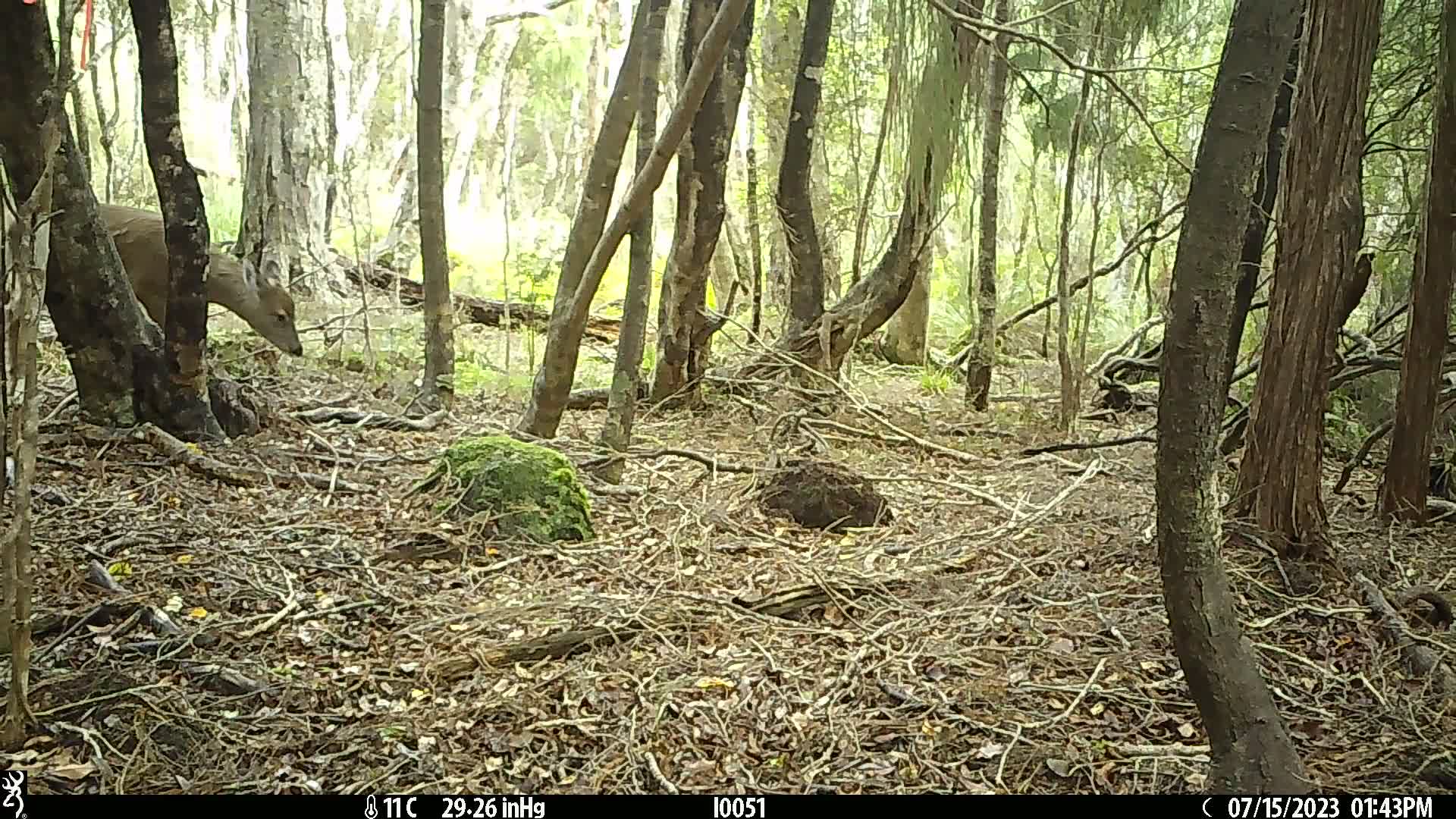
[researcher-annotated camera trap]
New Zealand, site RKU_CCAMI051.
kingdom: Animalia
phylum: Chordata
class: Mammalia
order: Artiodactyla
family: Cervidae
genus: Odocoileus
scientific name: Odocoileus virginianus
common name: white-tailed deer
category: white tailed deer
White tailed deer (white-tailed deer) (Odocoileus virginianus).